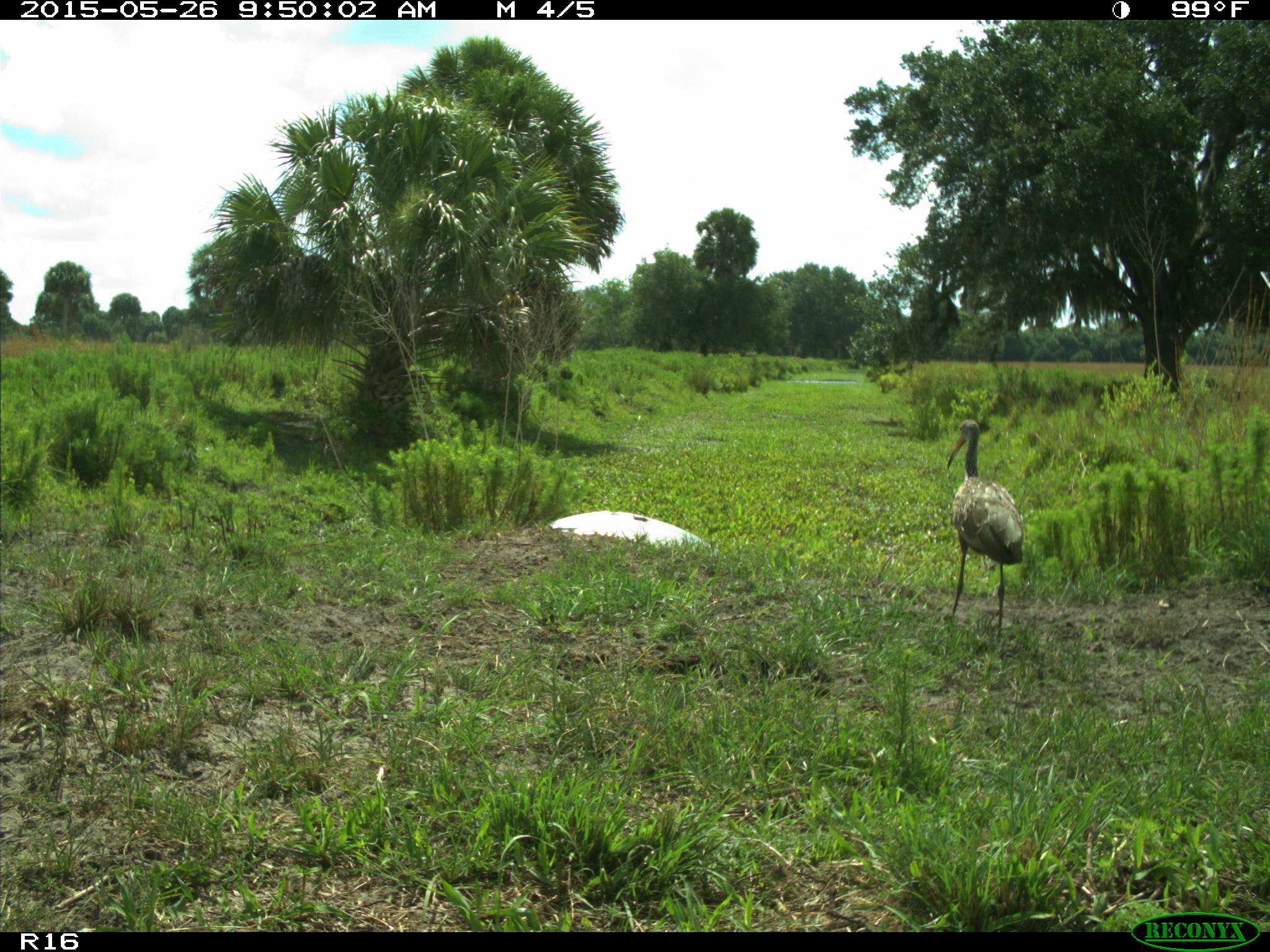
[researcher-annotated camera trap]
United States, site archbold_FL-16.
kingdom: Animalia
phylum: Chordata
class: Aves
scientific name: Aves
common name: birds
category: unidentified bird